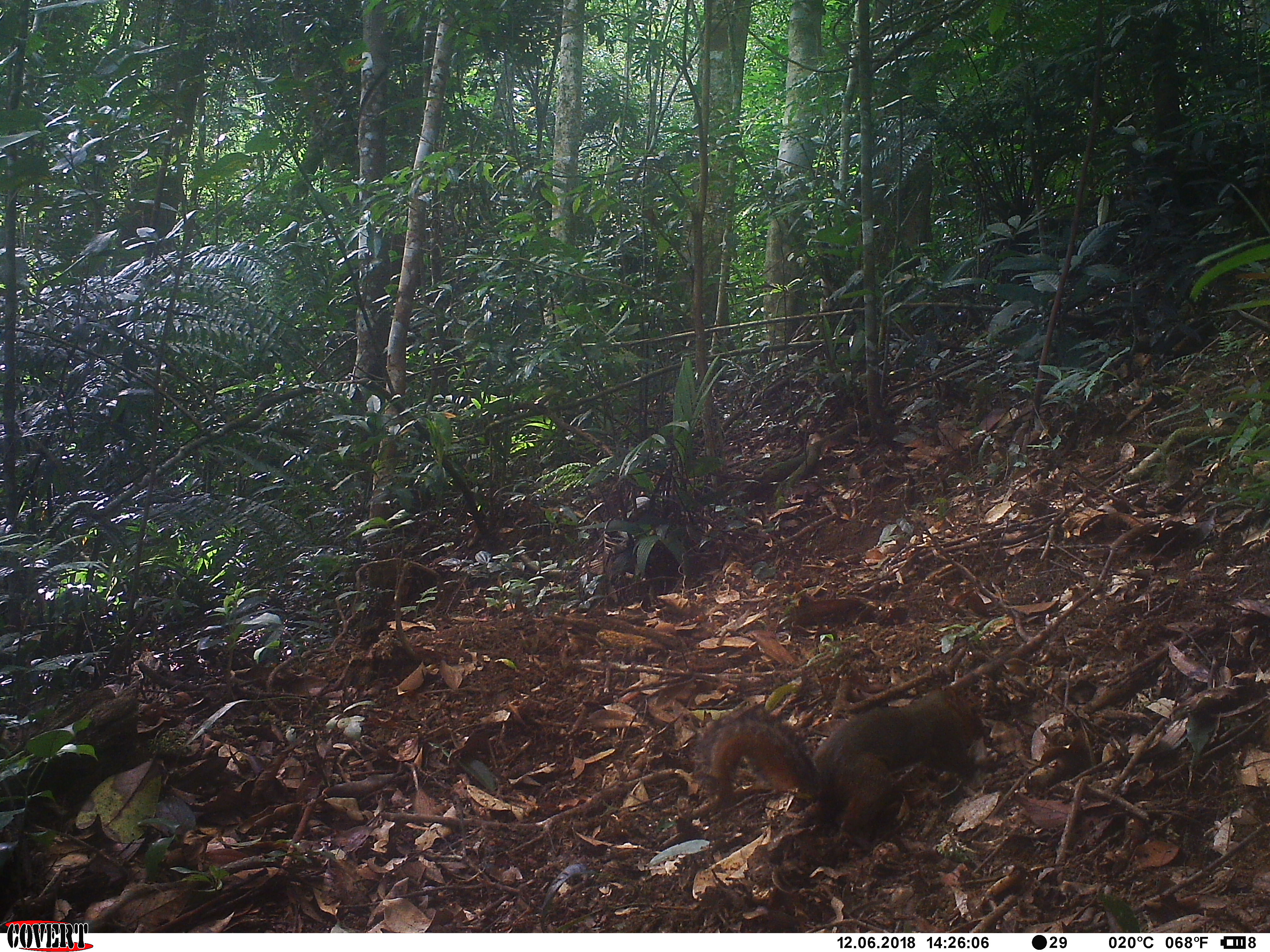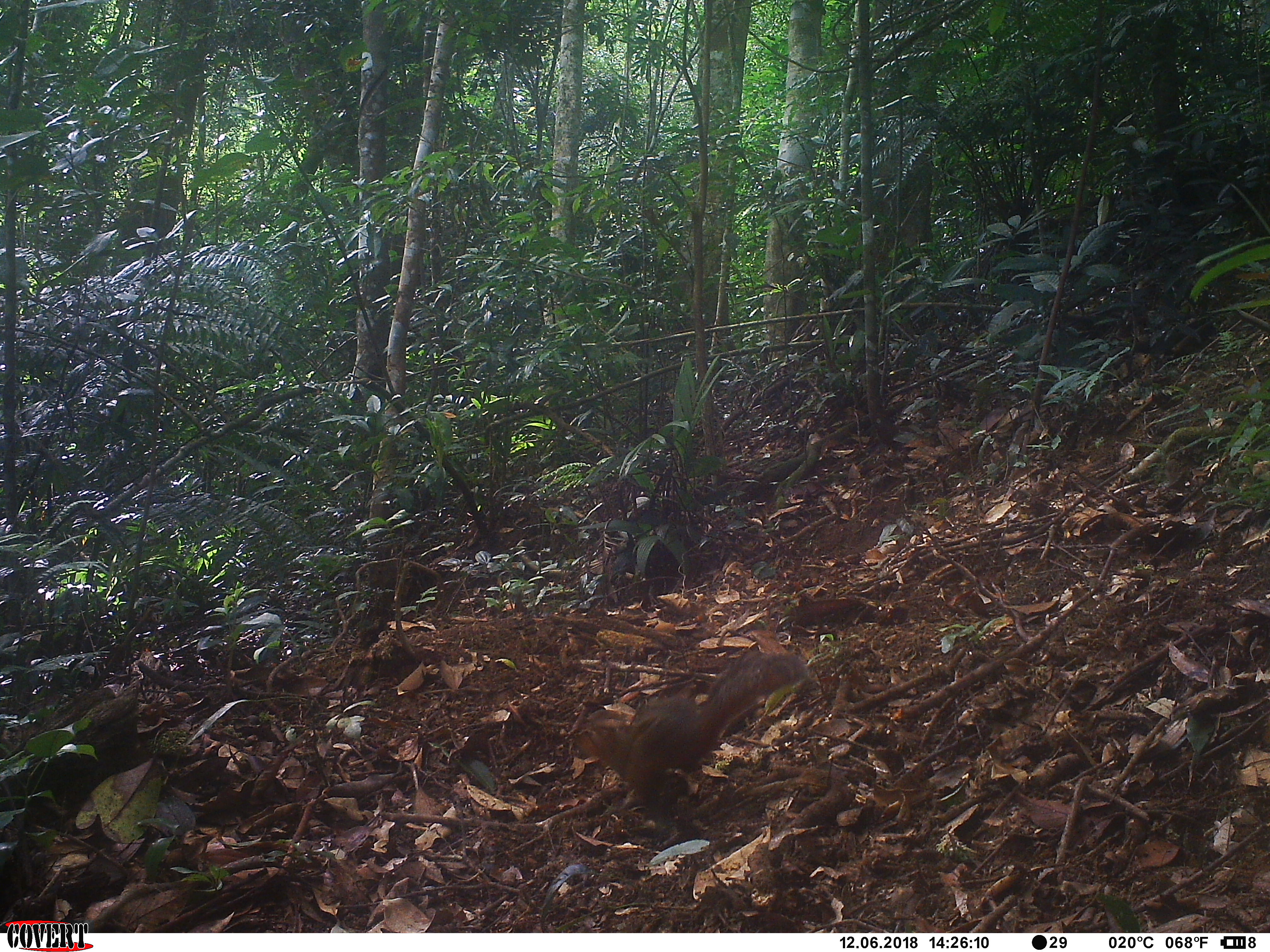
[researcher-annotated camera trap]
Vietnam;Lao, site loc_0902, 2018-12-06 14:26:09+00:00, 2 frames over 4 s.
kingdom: Animalia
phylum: Chordata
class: Mammalia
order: Rodentia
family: Sciuridae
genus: Dremomys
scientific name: Dremomys rufigenis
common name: red-cheeked squirrel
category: red cheeked squirrel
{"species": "red cheeked squirrel (red-cheeked squirrel) (Dremomys rufigenis)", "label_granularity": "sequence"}